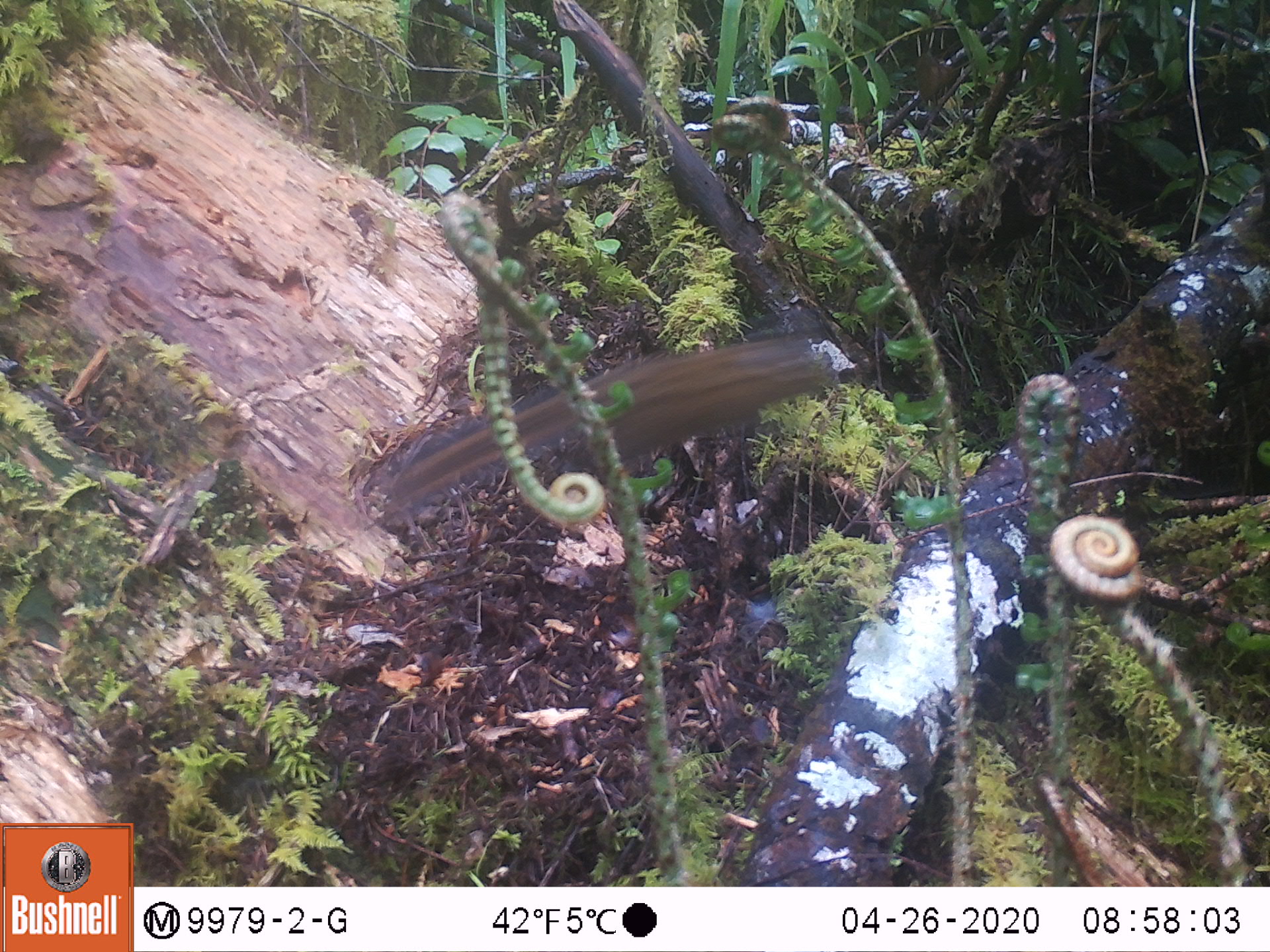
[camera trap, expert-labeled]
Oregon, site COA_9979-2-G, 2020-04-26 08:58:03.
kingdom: Animalia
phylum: Chordata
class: Mammalia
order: Rodentia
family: Sciuridae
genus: Neotamias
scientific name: Neotamias townsendii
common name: townsend's chipmunk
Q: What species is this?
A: Townsend's chipmunk (Neotamias townsendii).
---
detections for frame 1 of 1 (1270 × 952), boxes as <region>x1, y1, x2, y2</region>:
townsend's chipmunk: <region>362, 325, 856, 518</region>